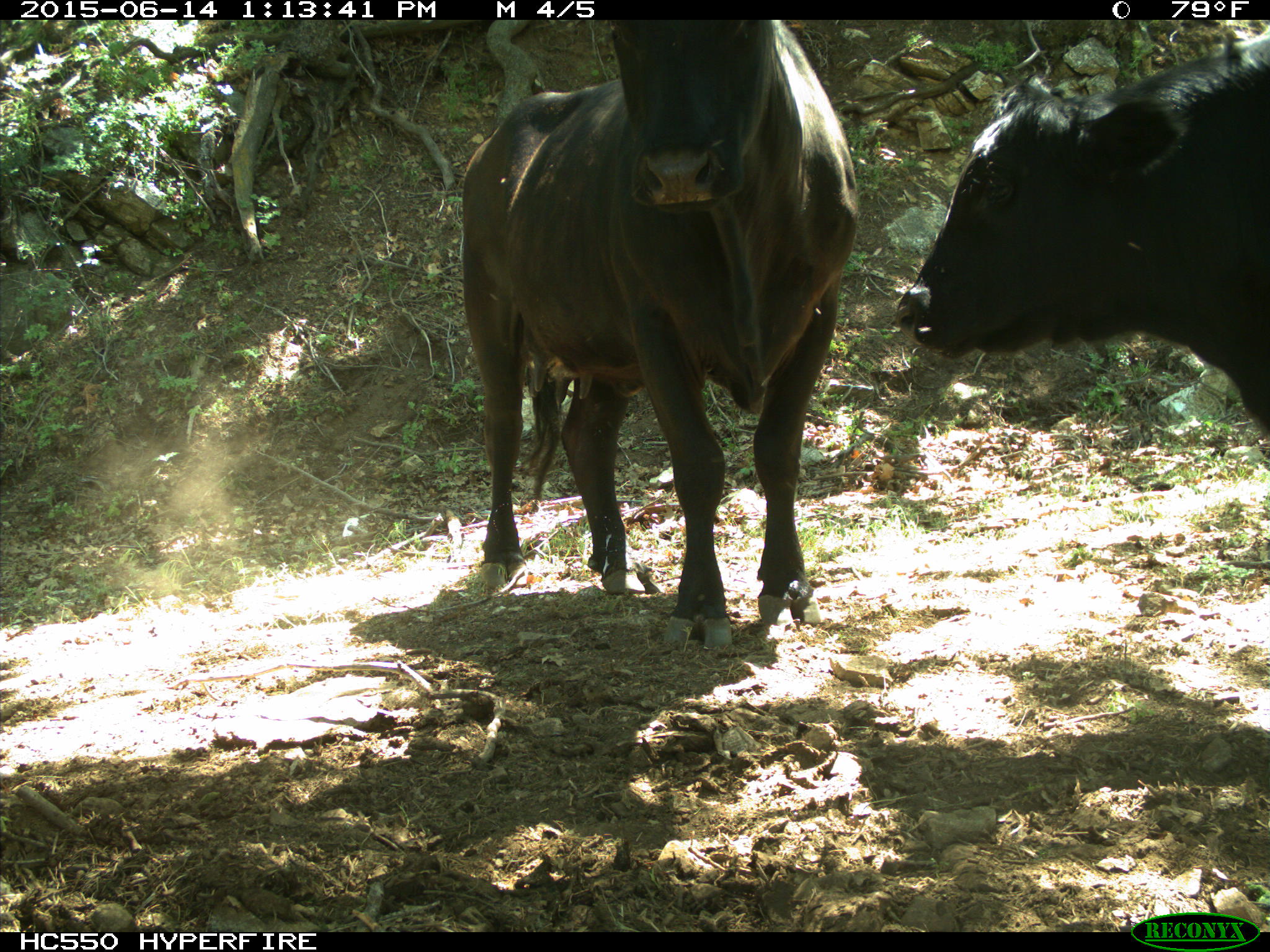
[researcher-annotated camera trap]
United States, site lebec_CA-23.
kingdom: Animalia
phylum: Chordata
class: Mammalia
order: Artiodactyla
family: Bovidae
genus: Bos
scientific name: Bos taurus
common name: domestic cow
Bos taurus (domestic cow).